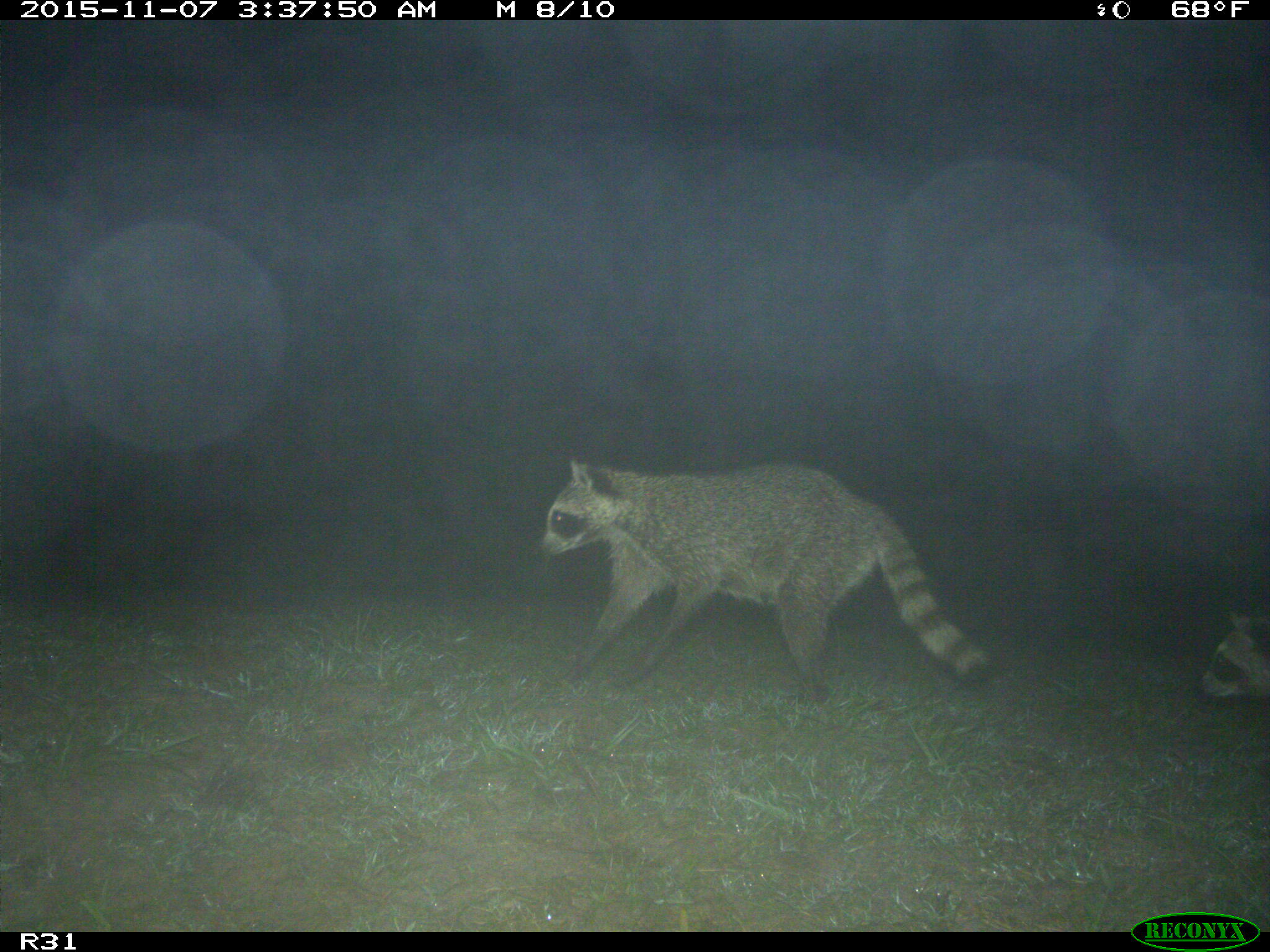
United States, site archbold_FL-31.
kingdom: Animalia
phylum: Chordata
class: Mammalia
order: Carnivora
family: Procyonidae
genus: Procyon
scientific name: Procyon lotor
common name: common raccoon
Procyon lotor (common raccoon).